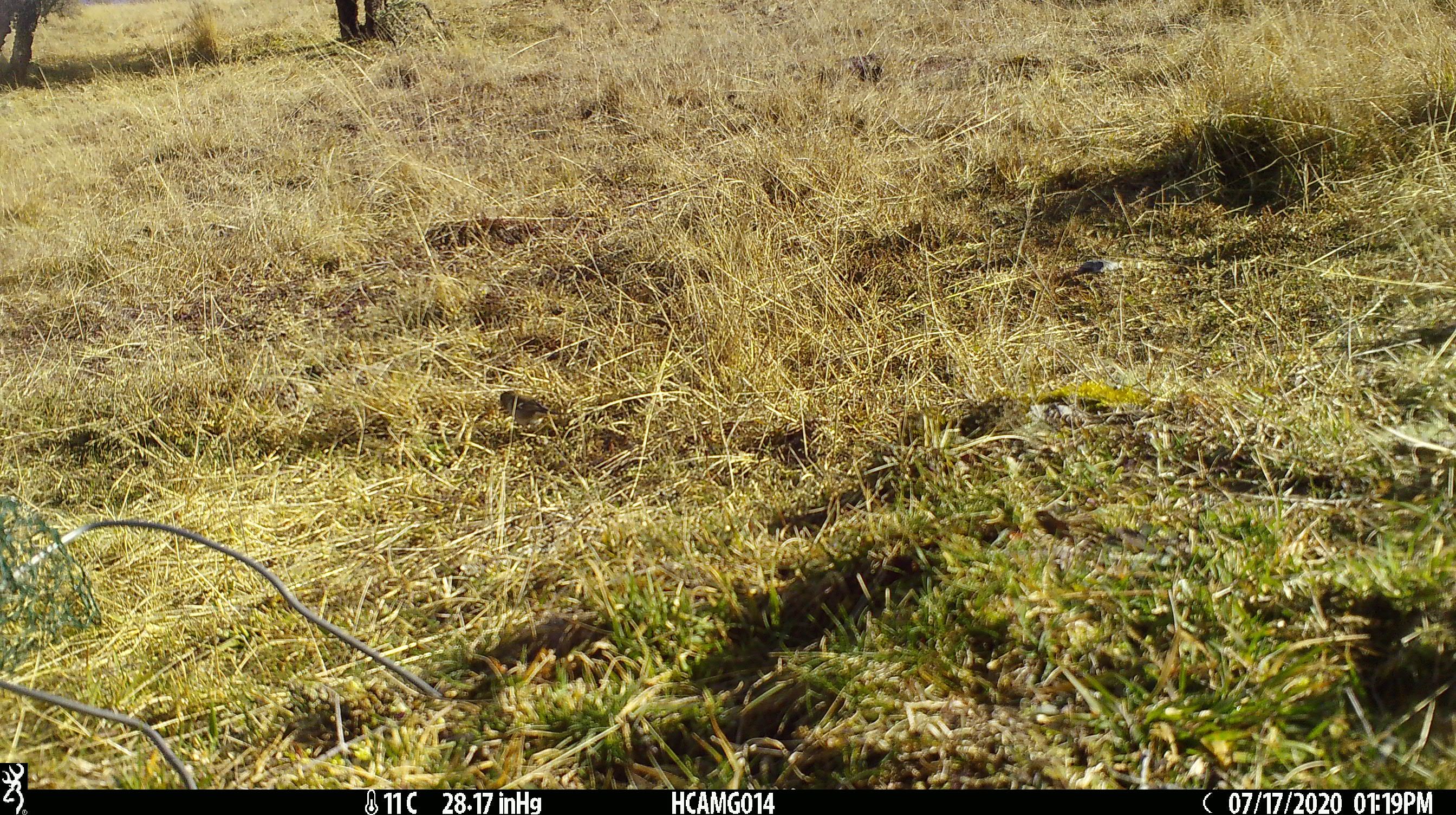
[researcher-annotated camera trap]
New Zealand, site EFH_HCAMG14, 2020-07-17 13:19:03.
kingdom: Animalia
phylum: Chordata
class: Aves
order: Passeriformes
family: Fringillidae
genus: Chloris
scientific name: Chloris chloris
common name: greenfinch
Greenfinch (Chloris chloris).